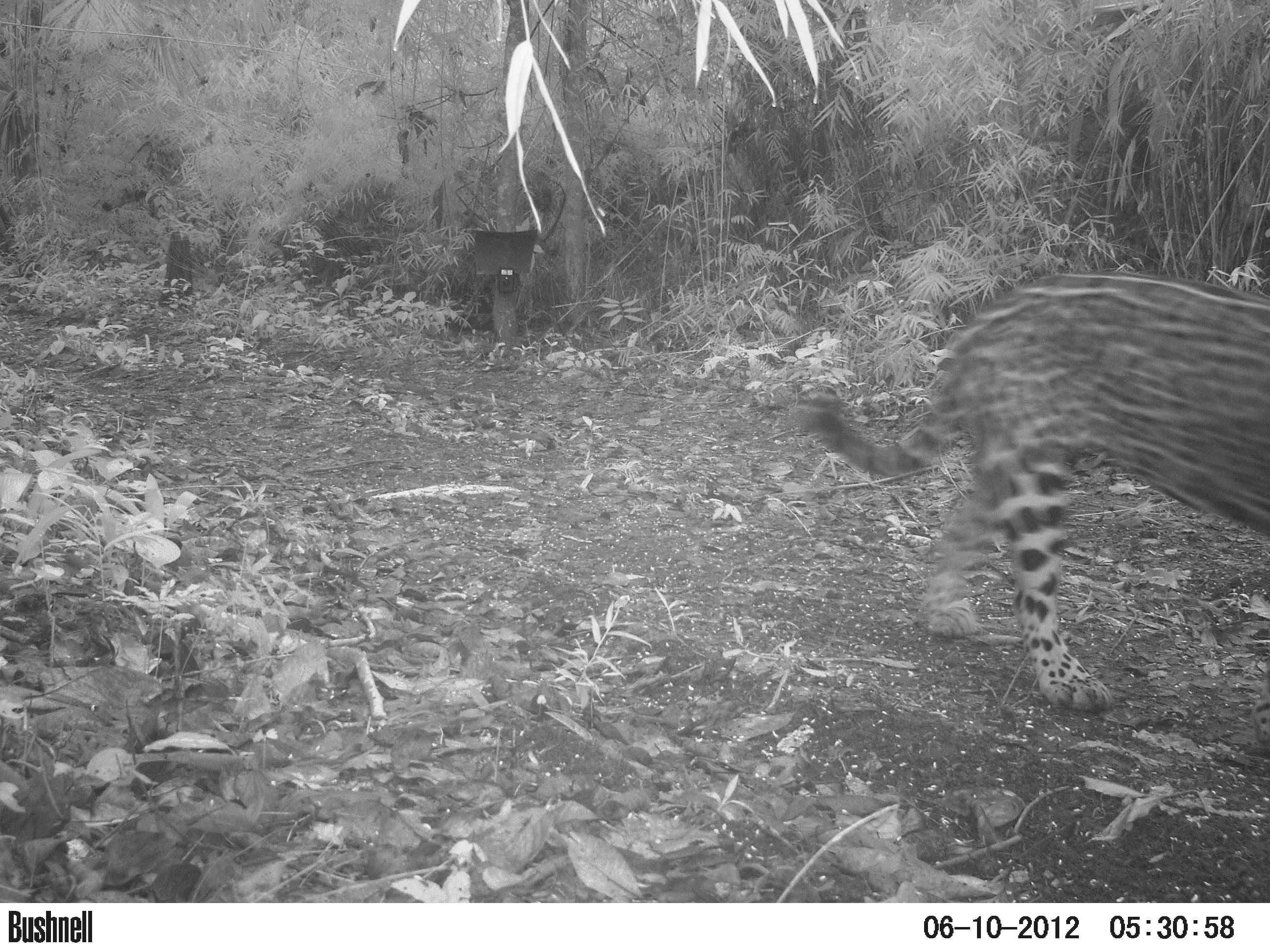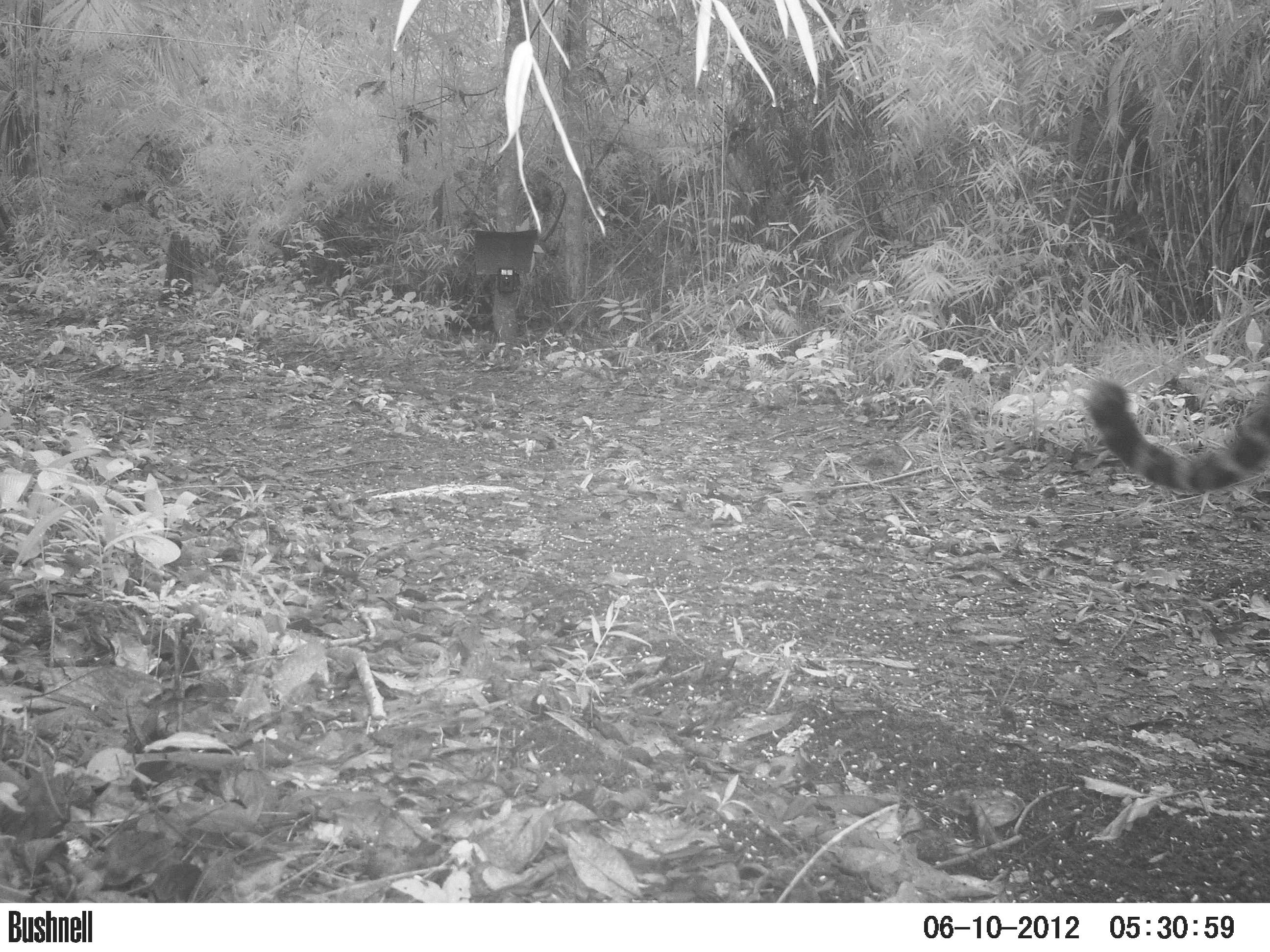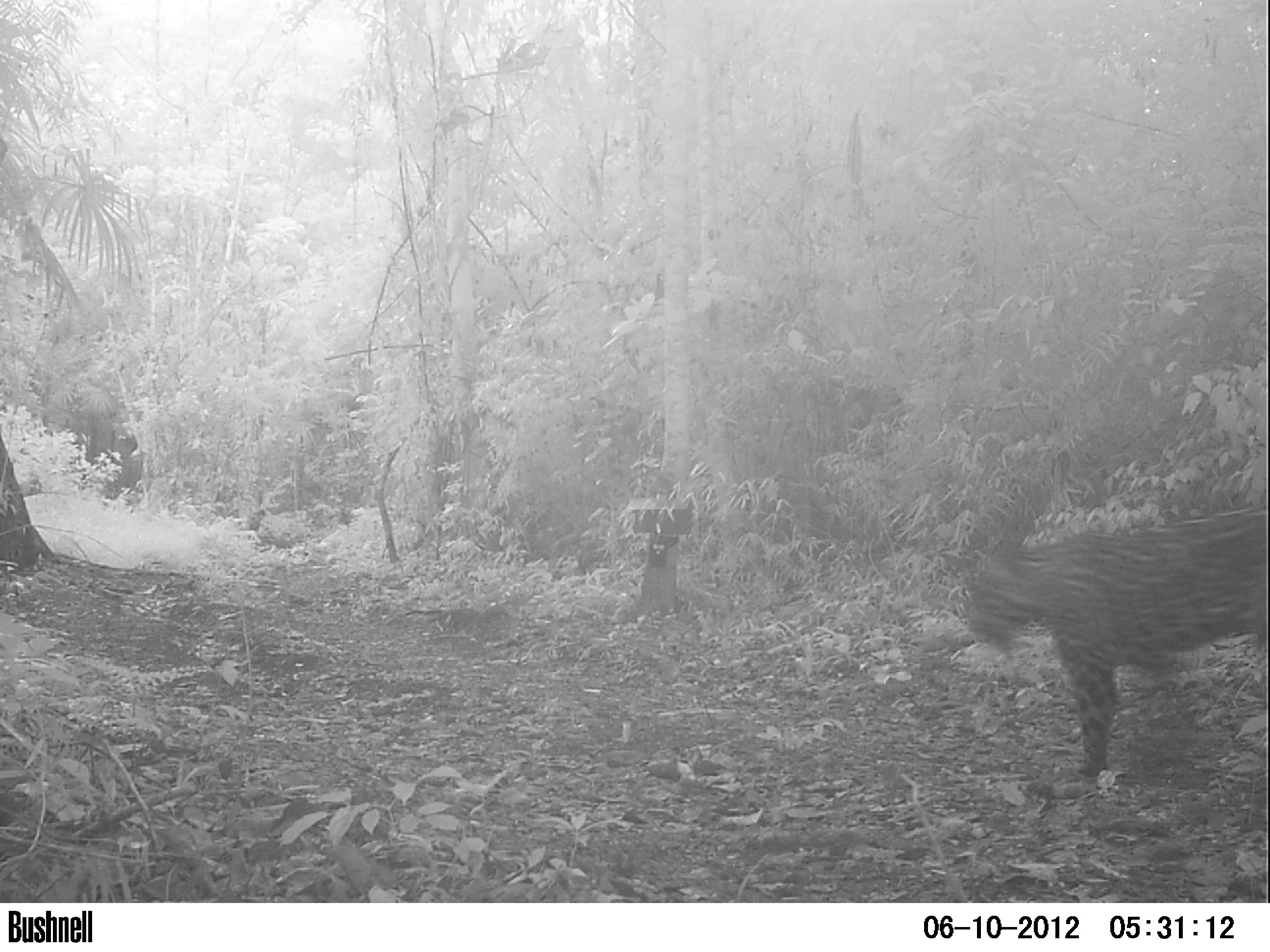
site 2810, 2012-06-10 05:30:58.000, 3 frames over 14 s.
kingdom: Animalia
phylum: Chordata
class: Mammalia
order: Carnivora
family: Felidae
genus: Panthera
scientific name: Panthera onca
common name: jaguar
Panthera onca (jaguar), count 1, age adult.